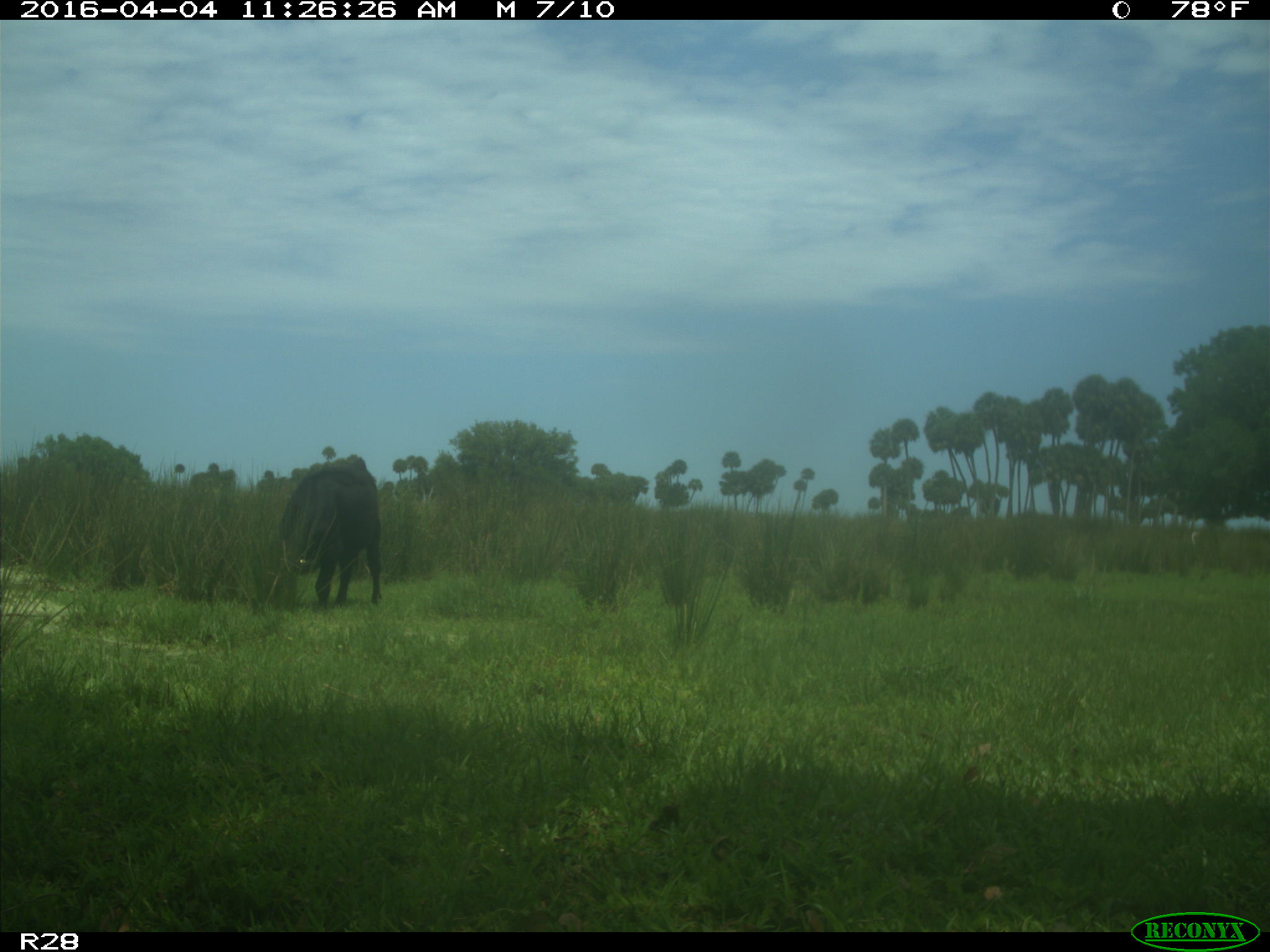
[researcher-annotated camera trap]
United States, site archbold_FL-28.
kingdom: Animalia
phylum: Chordata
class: Mammalia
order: Artiodactyla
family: Bovidae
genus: Bos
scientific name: Bos taurus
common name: domestic cow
Bos taurus (domestic cow).